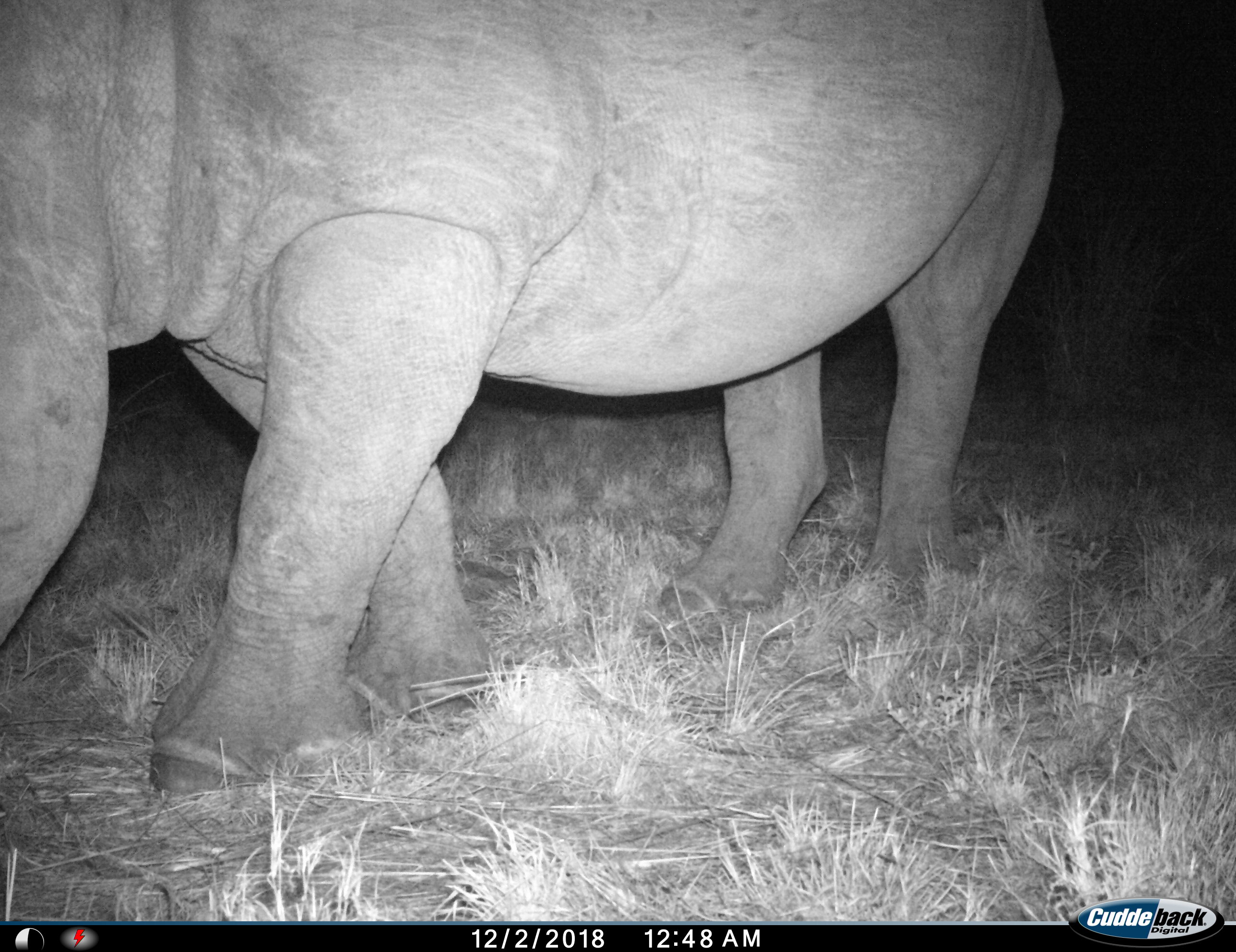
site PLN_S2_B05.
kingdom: Animalia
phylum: Chordata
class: Mammalia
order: Perissodactyla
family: Rhinocerotidae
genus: Ceratotherium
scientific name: Ceratotherium simum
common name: white rhinoceros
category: rhinoceroswhite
Rhinoceroswhite (white rhinoceros) (Ceratotherium simum), count 1. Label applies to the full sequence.